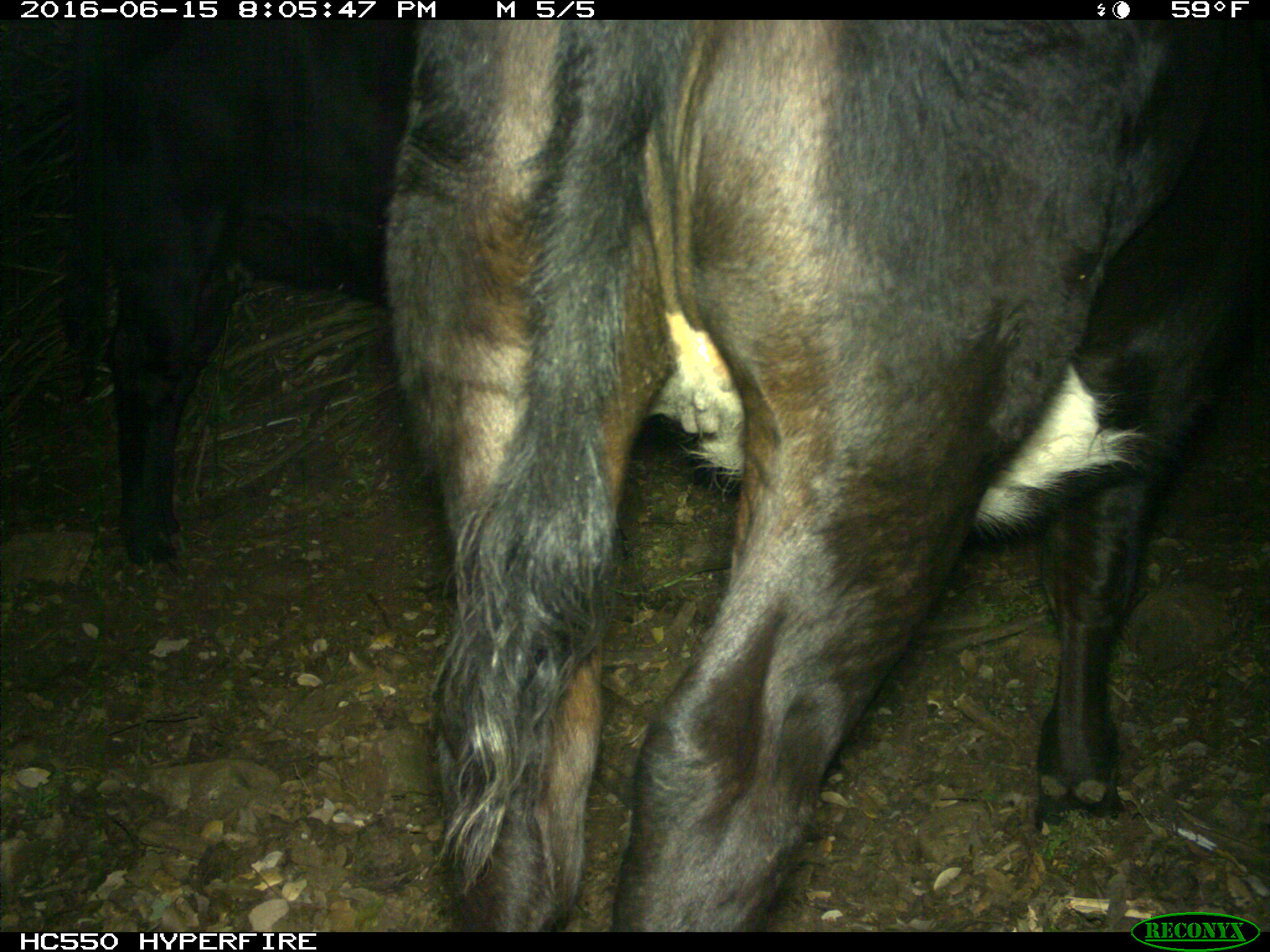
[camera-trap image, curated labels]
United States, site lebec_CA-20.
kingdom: Animalia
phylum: Chordata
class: Mammalia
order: Artiodactyla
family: Bovidae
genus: Bos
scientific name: Bos taurus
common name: domestic cow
Bos taurus (domestic cow).